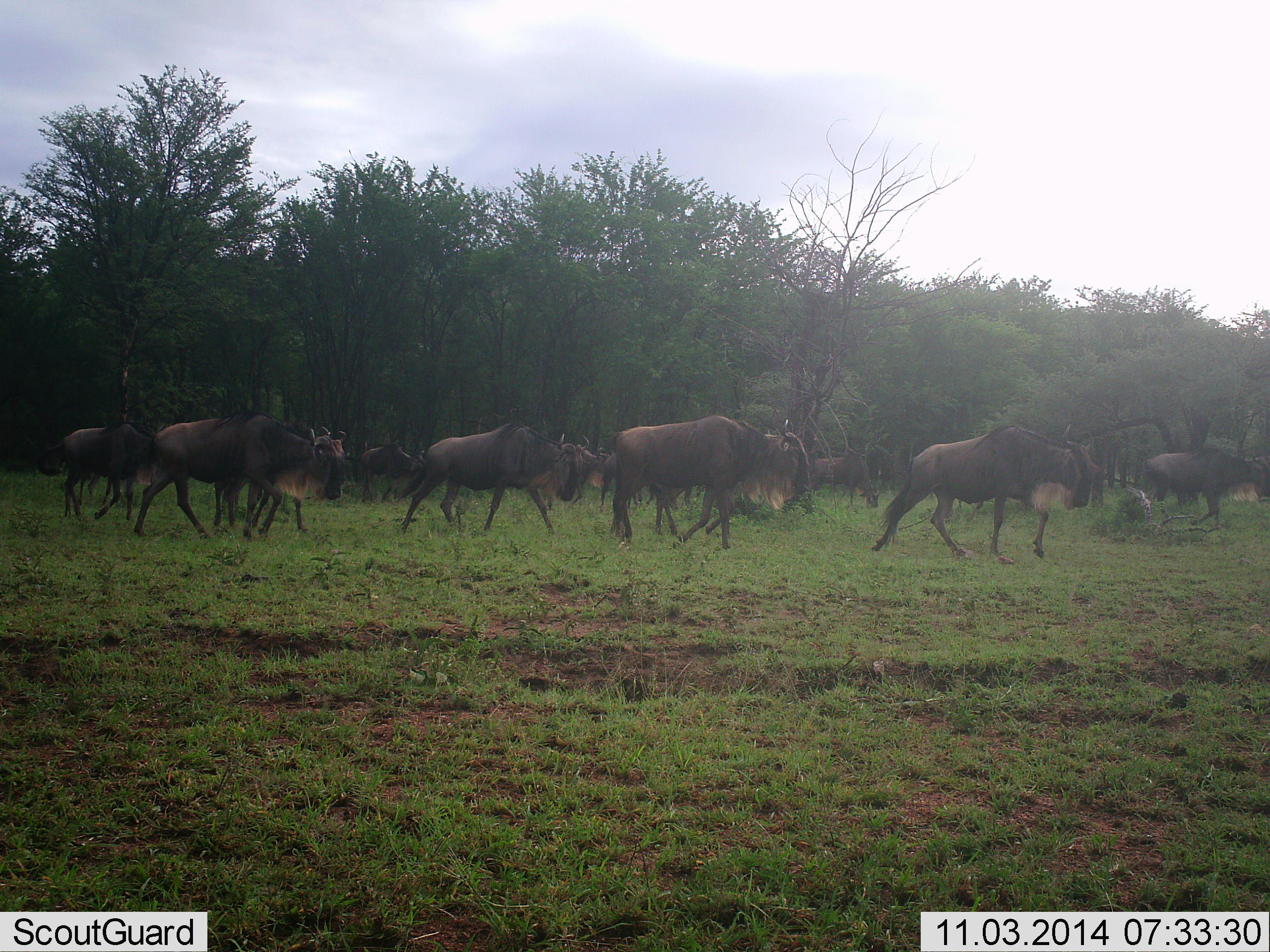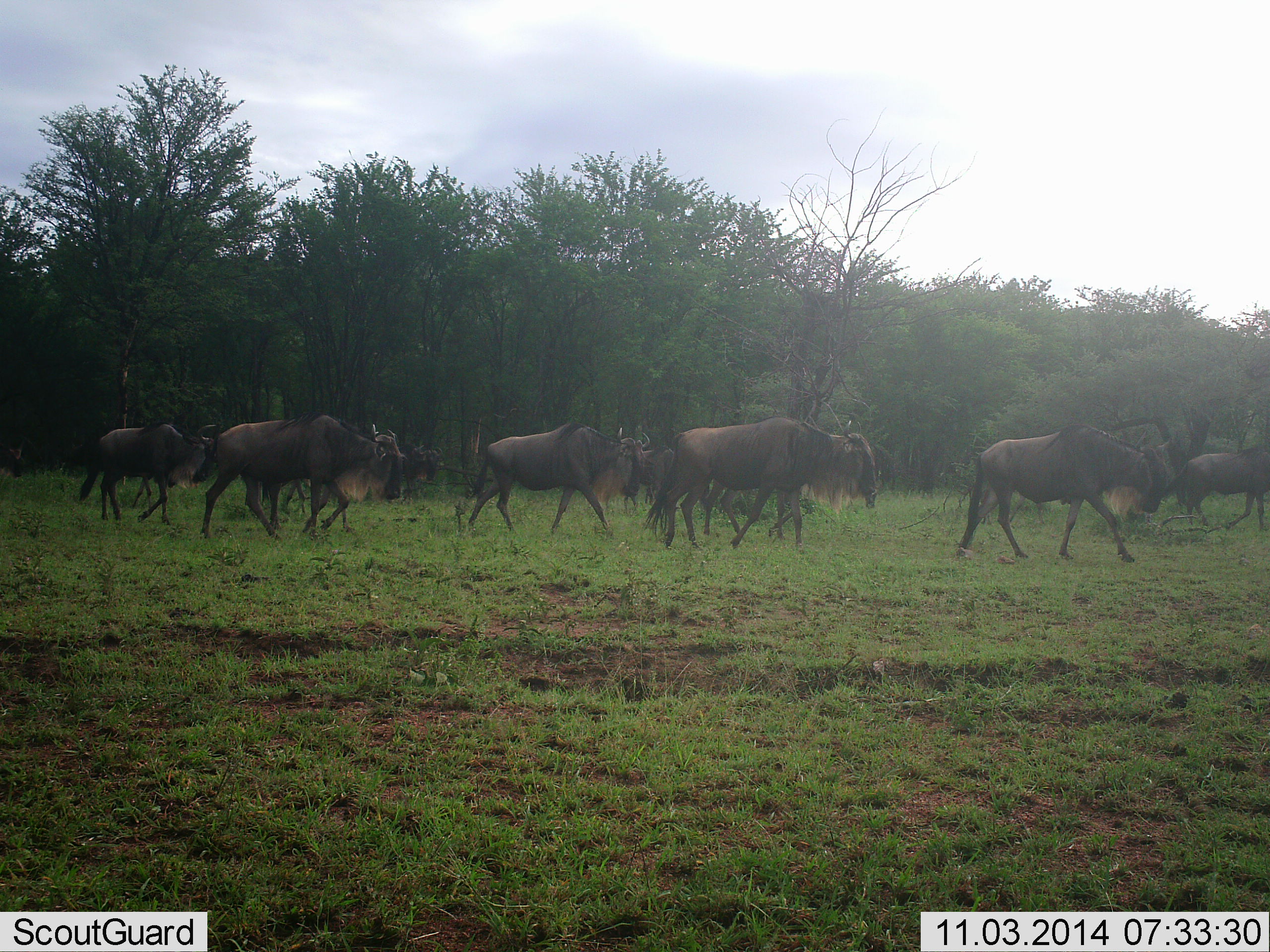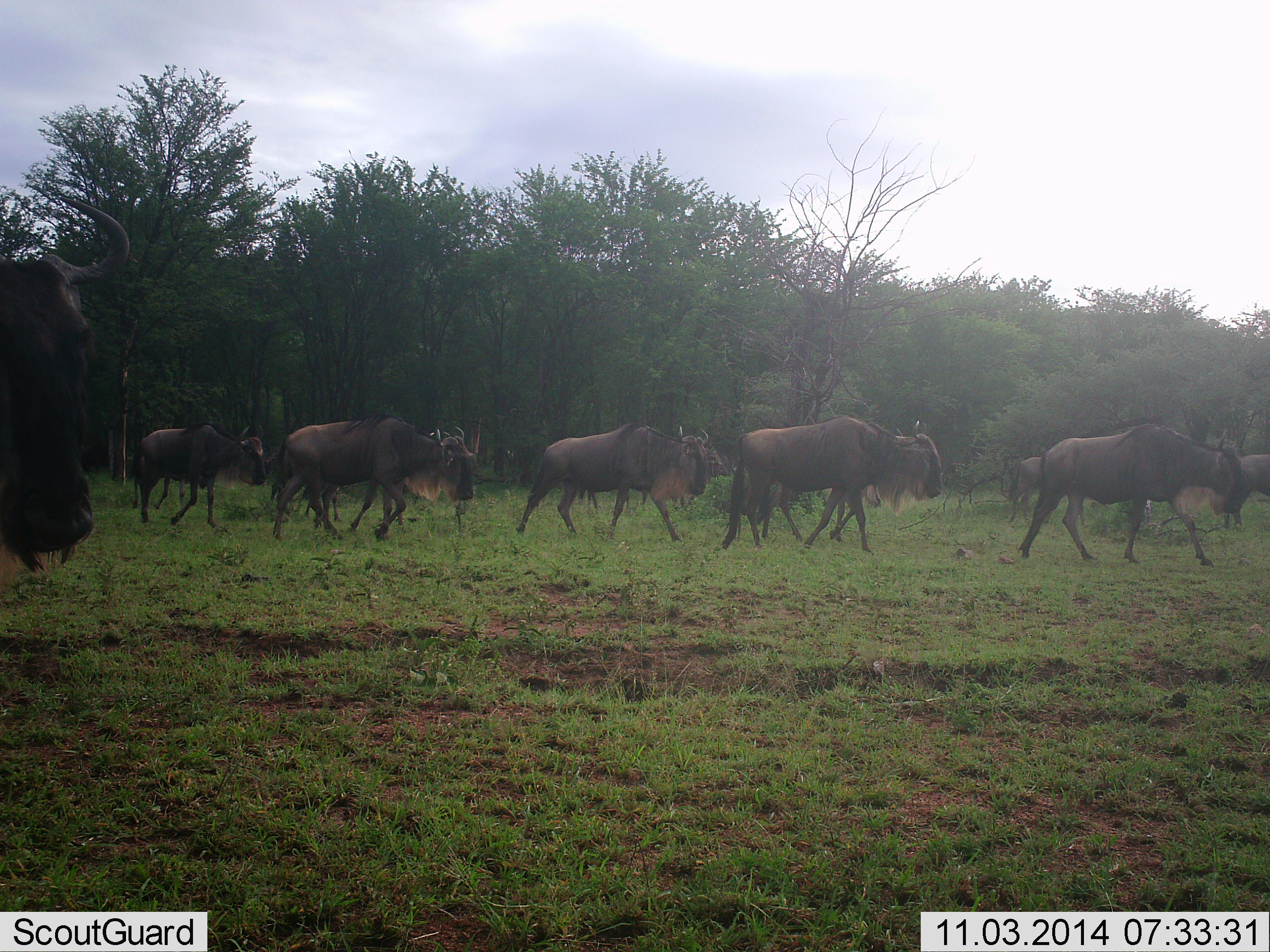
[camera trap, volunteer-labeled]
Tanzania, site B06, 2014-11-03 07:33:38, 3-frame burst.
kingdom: Animalia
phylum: Chordata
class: Mammalia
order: Artiodactyla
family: Bovidae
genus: Connochaetes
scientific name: Connochaetes taurinus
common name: blue wildebeest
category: wildebeest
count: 11-50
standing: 20%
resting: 0%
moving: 100%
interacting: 10%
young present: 0%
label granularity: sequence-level